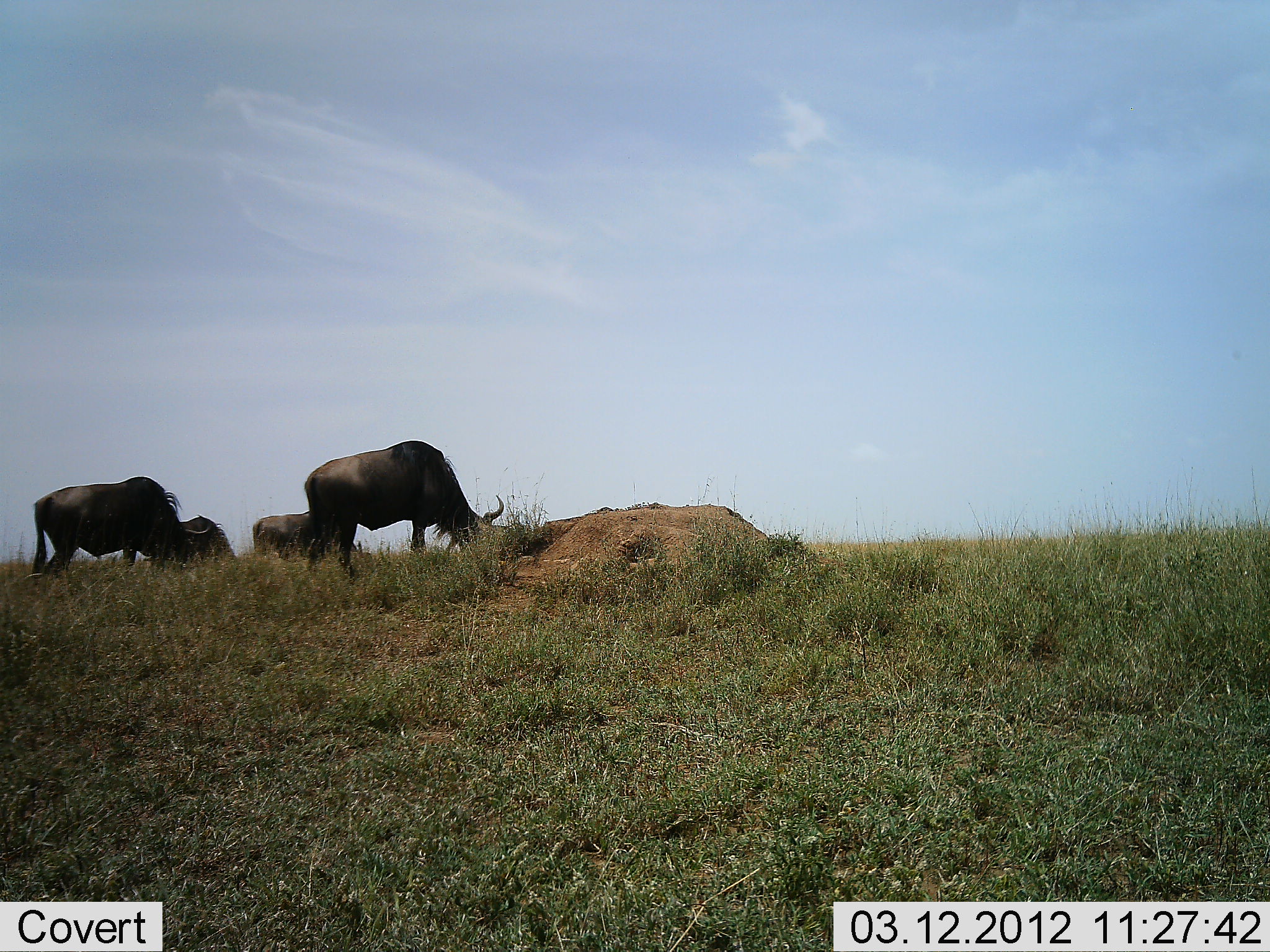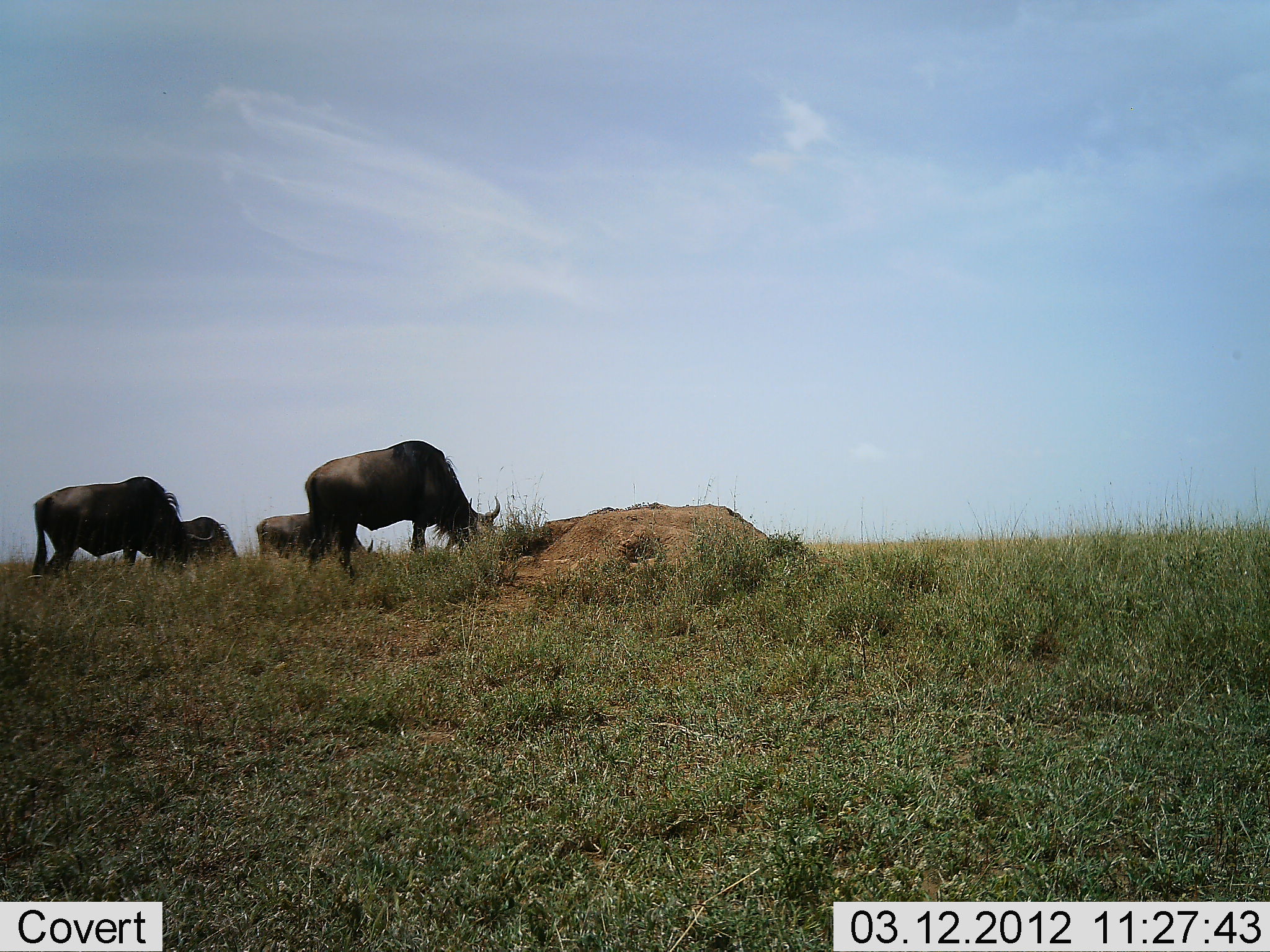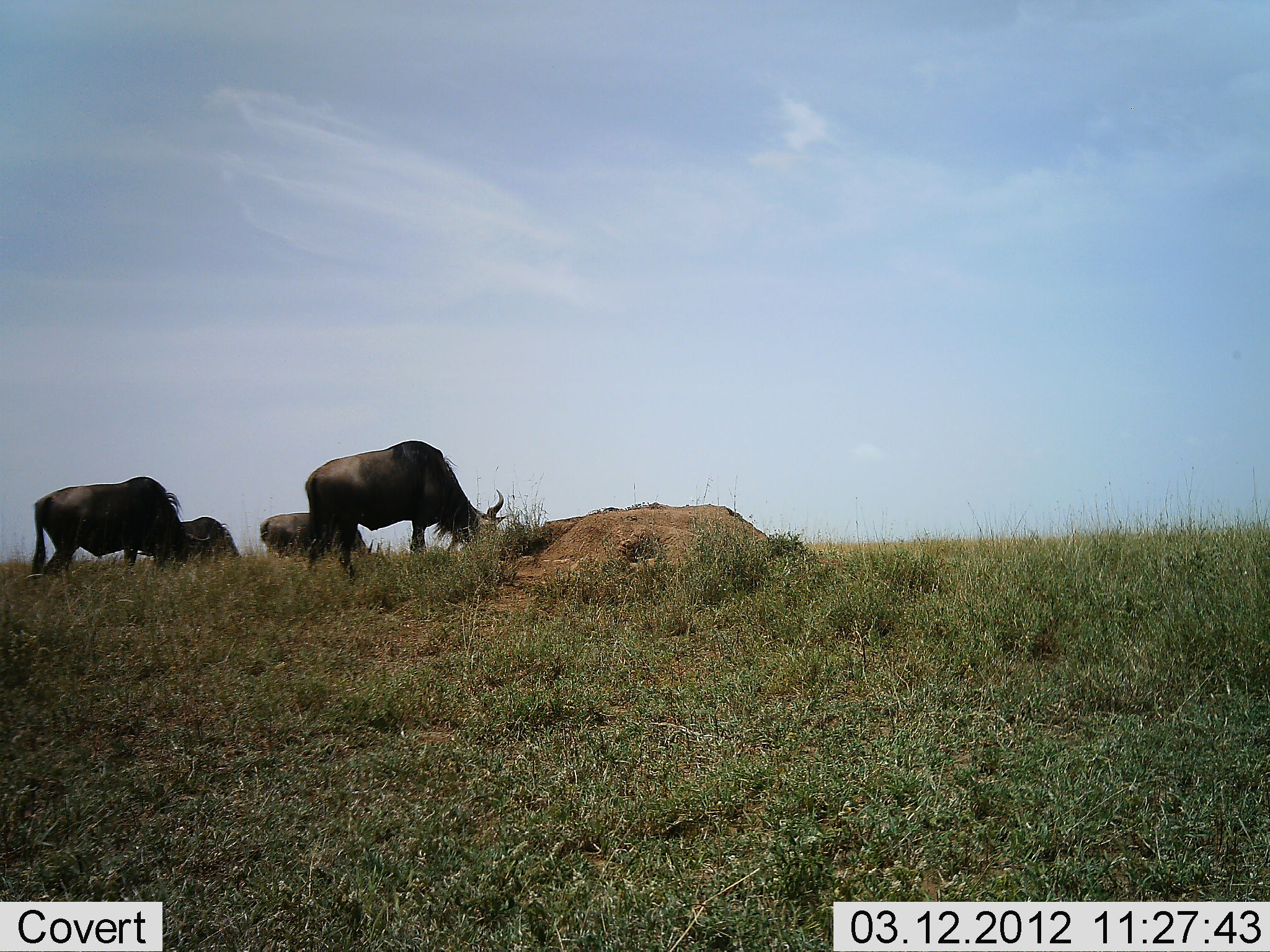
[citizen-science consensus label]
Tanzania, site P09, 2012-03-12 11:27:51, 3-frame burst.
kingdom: Animalia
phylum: Chordata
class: Mammalia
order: Artiodactyla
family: Bovidae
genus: Connochaetes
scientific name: Connochaetes taurinus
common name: blue wildebeest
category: wildebeest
Wildebeest (blue wildebeest) (Connochaetes taurinus), count 4. Behavior (volunteer vote fractions): standing 21%, resting 0%, moving 0%, interacting 5%. Young present (vote fraction): 0%. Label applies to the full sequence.